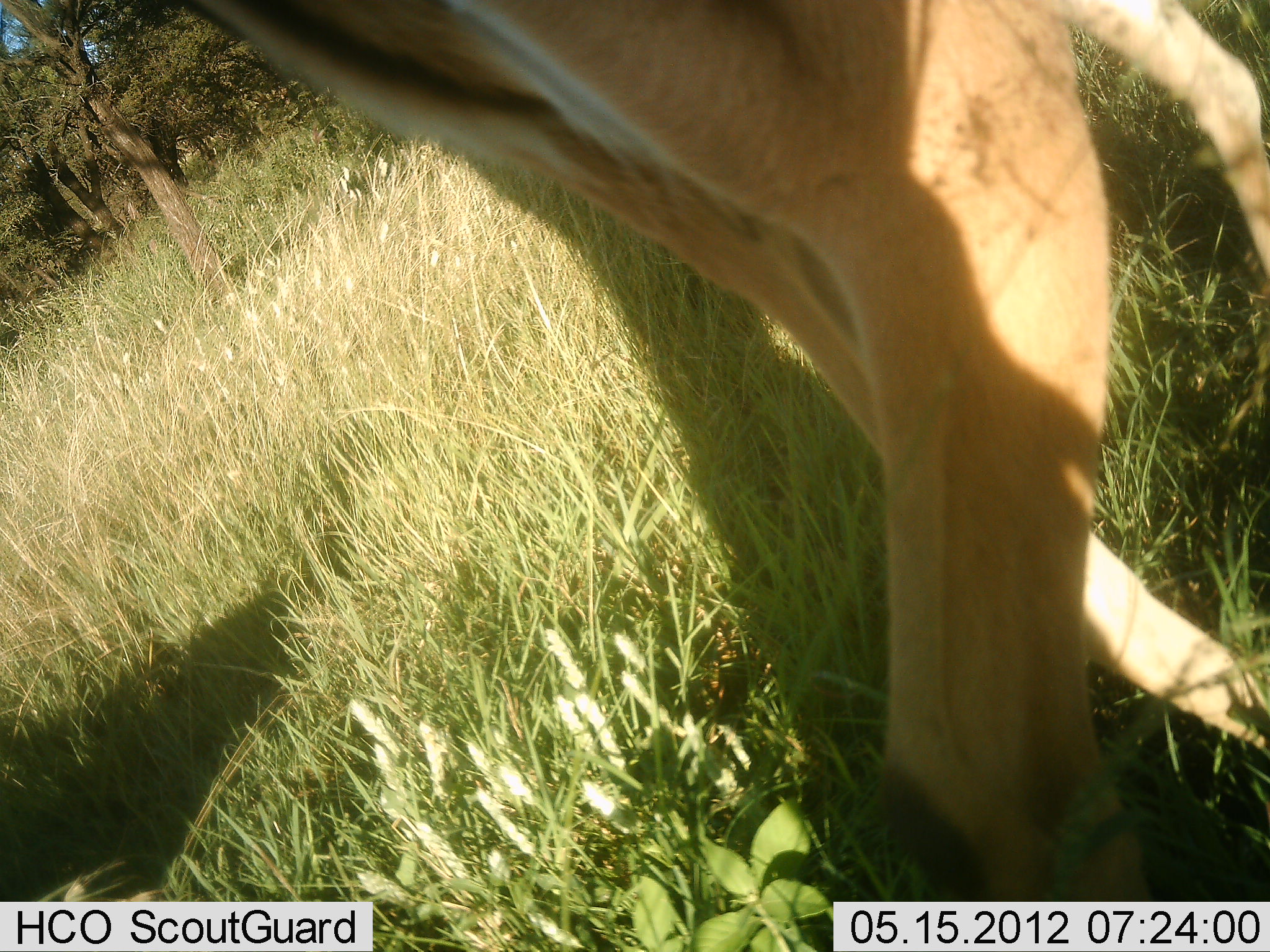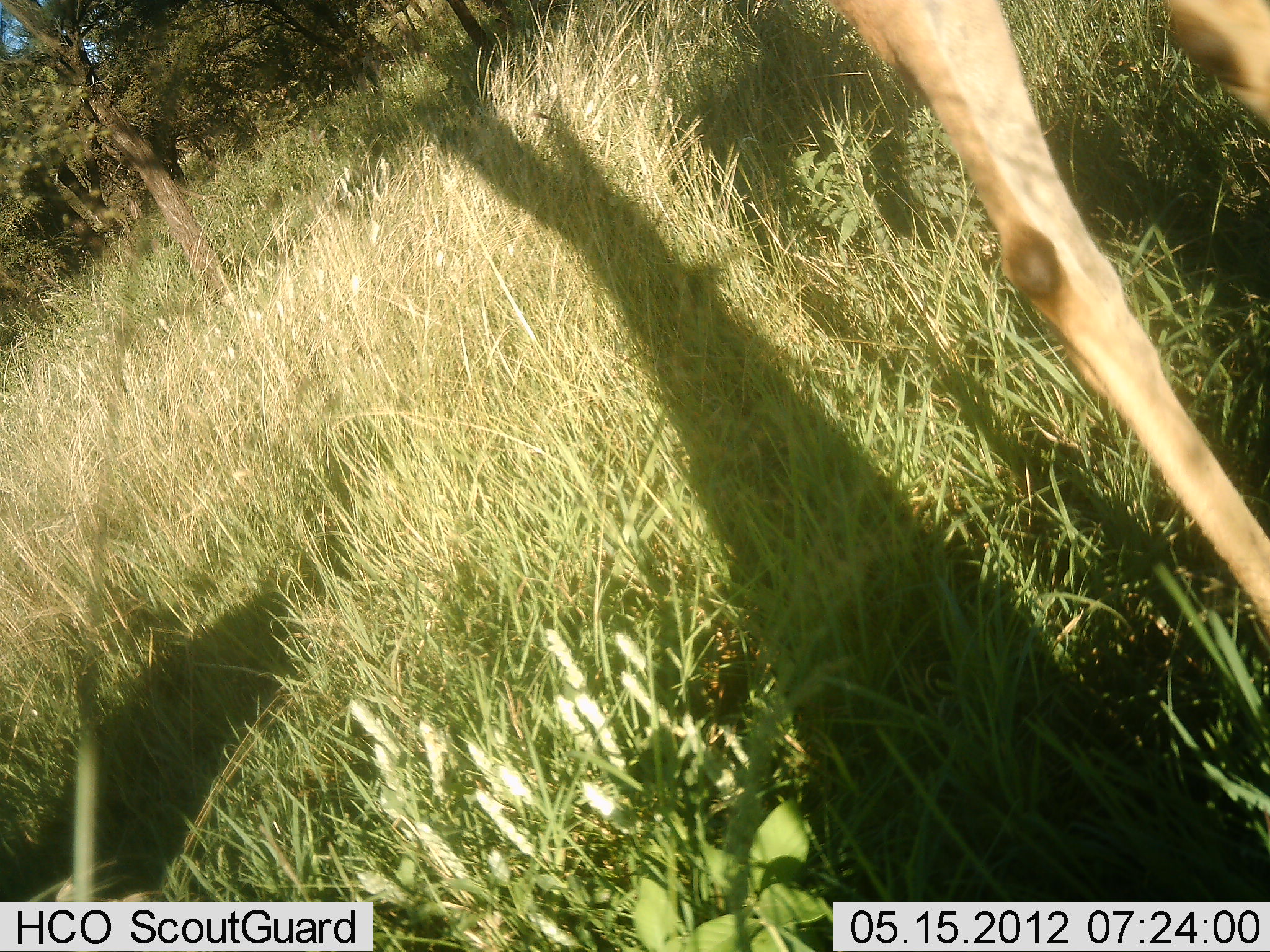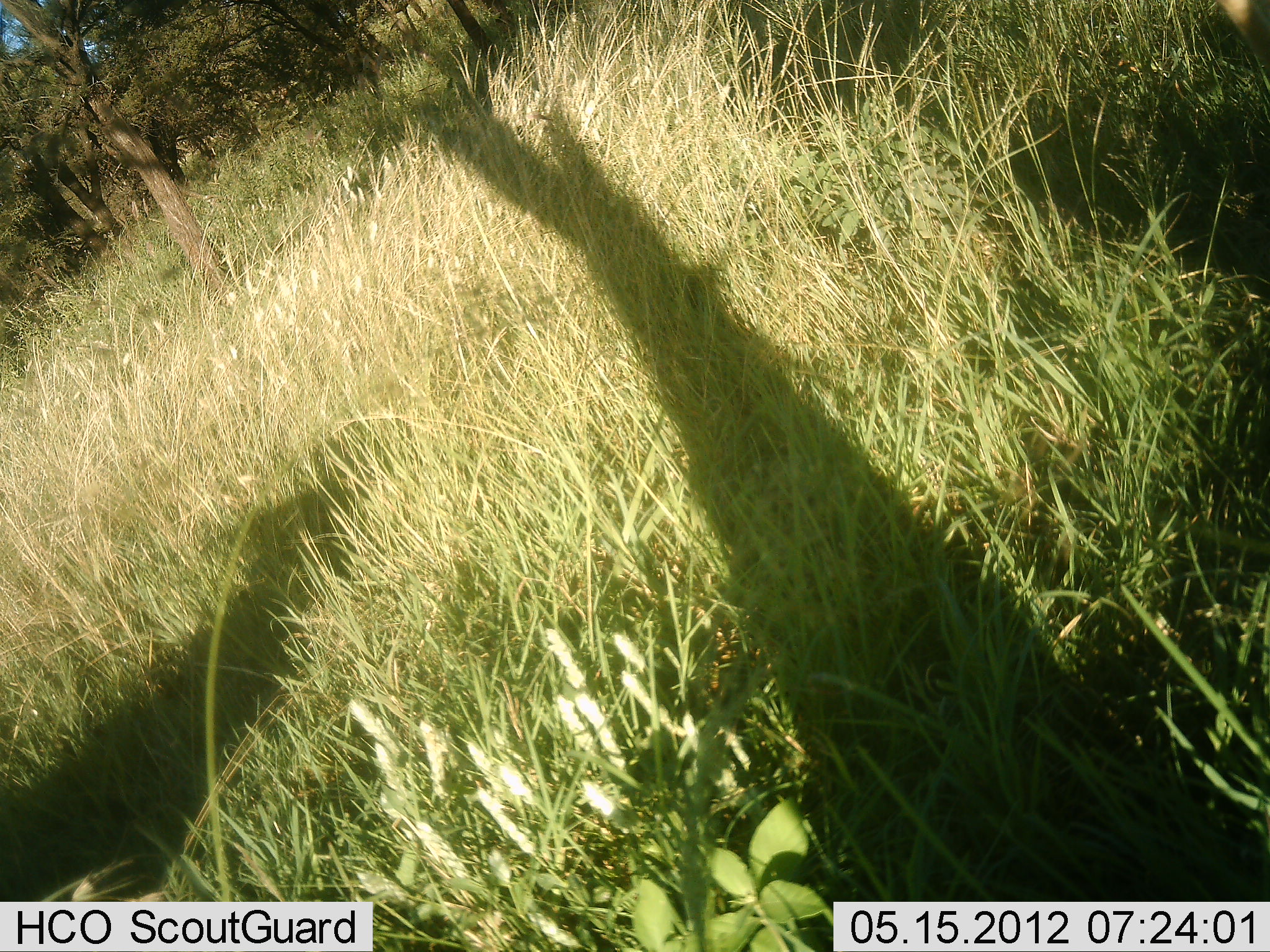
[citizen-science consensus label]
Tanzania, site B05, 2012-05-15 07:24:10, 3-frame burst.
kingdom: Animalia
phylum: Chordata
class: Mammalia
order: Artiodactyla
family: Bovidae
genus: Eudorcas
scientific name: Eudorcas thomsonii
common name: thomson's gazelle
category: gazellethomsons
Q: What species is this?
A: Gazellethomsons (thomson's gazelle) (Eudorcas thomsonii).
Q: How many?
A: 1.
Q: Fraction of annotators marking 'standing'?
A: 17%.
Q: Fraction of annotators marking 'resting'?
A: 0%.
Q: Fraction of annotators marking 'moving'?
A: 92%.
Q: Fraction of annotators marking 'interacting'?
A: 0%.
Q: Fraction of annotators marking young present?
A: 0%.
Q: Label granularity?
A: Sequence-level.